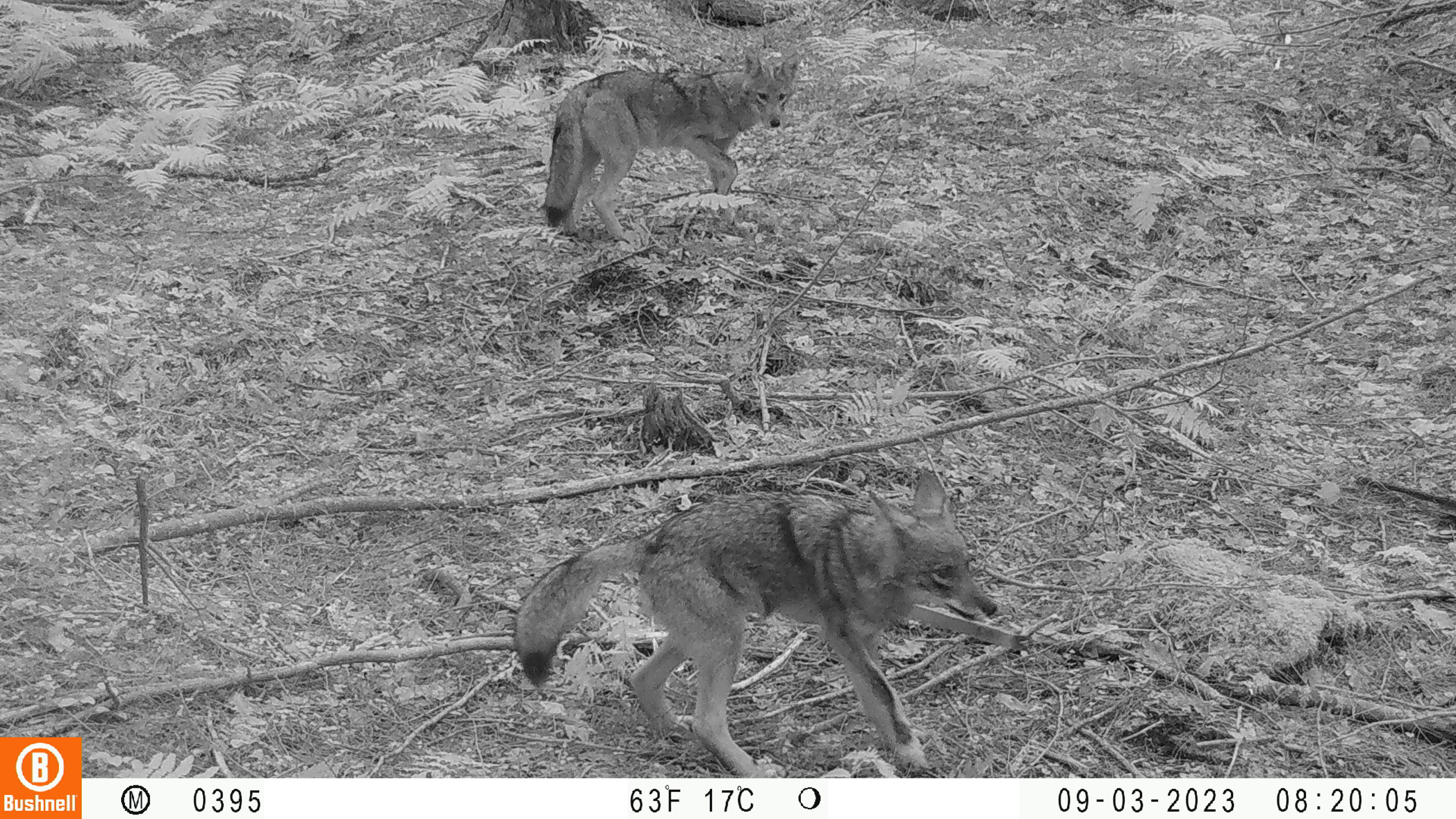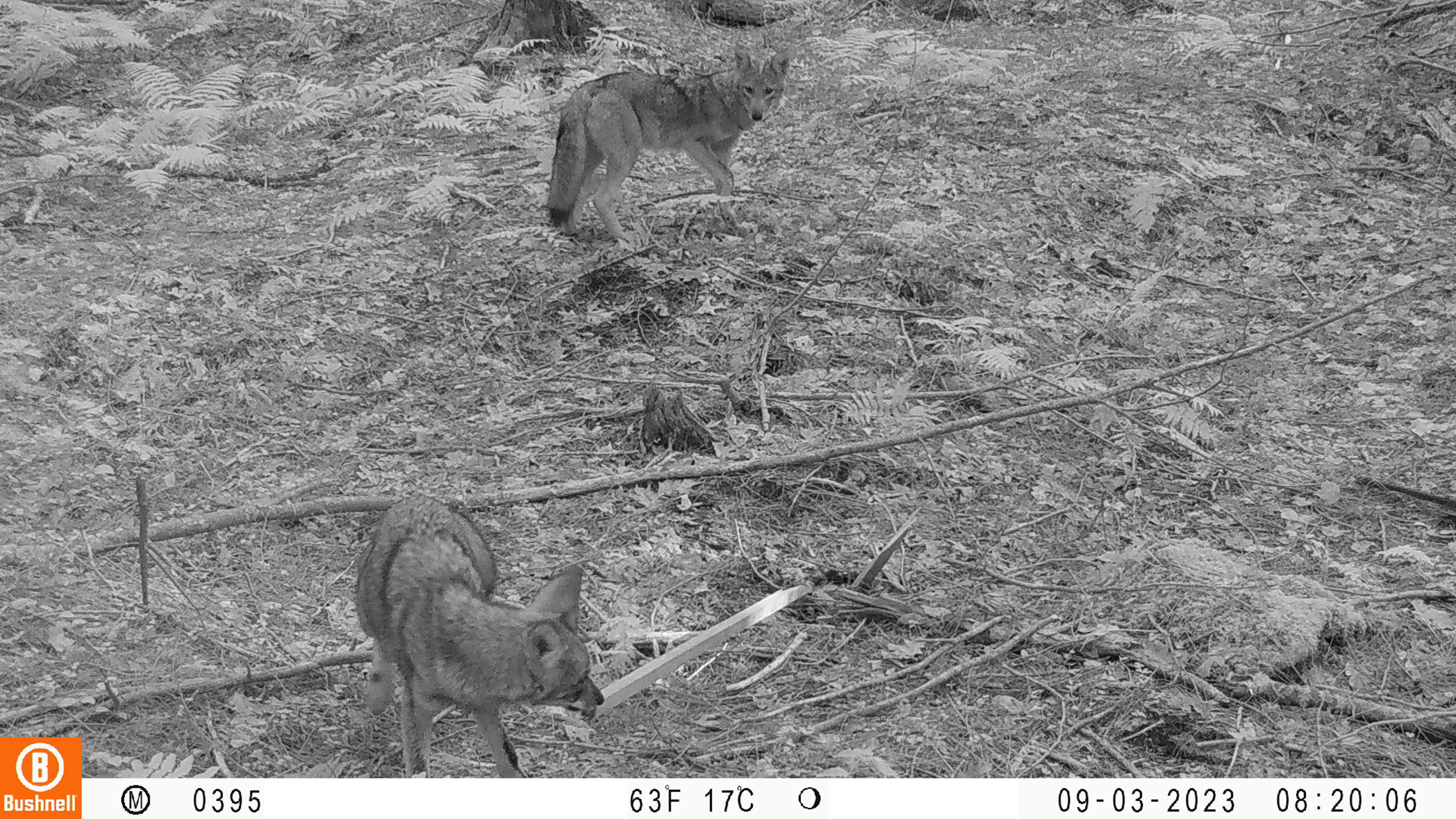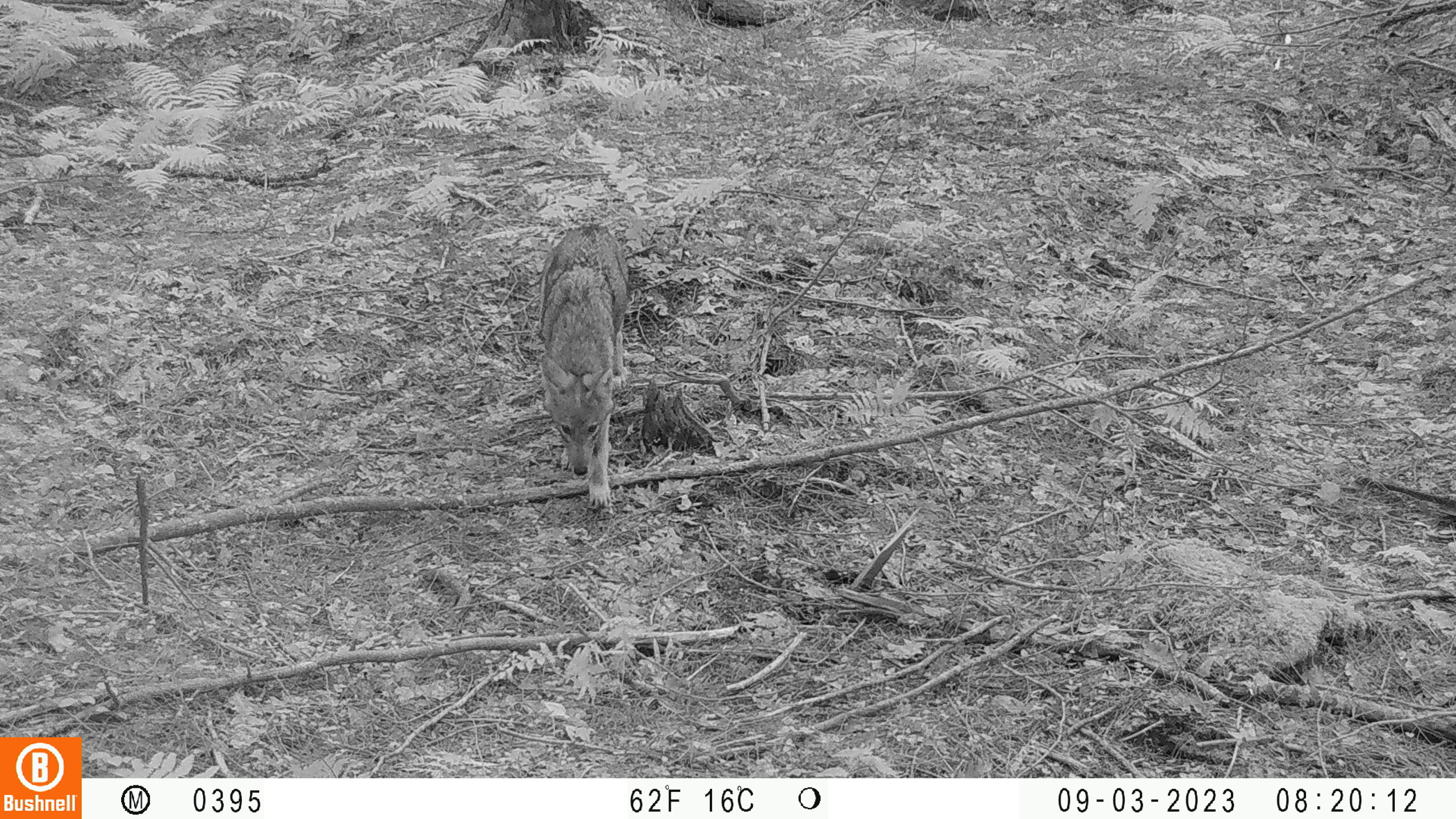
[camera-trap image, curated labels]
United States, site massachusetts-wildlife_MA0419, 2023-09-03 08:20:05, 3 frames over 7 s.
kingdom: Animalia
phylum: Chordata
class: Mammalia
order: Carnivora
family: Canidae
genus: Canis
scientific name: Canis latrans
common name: coyote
Coyote (Canis latrans).